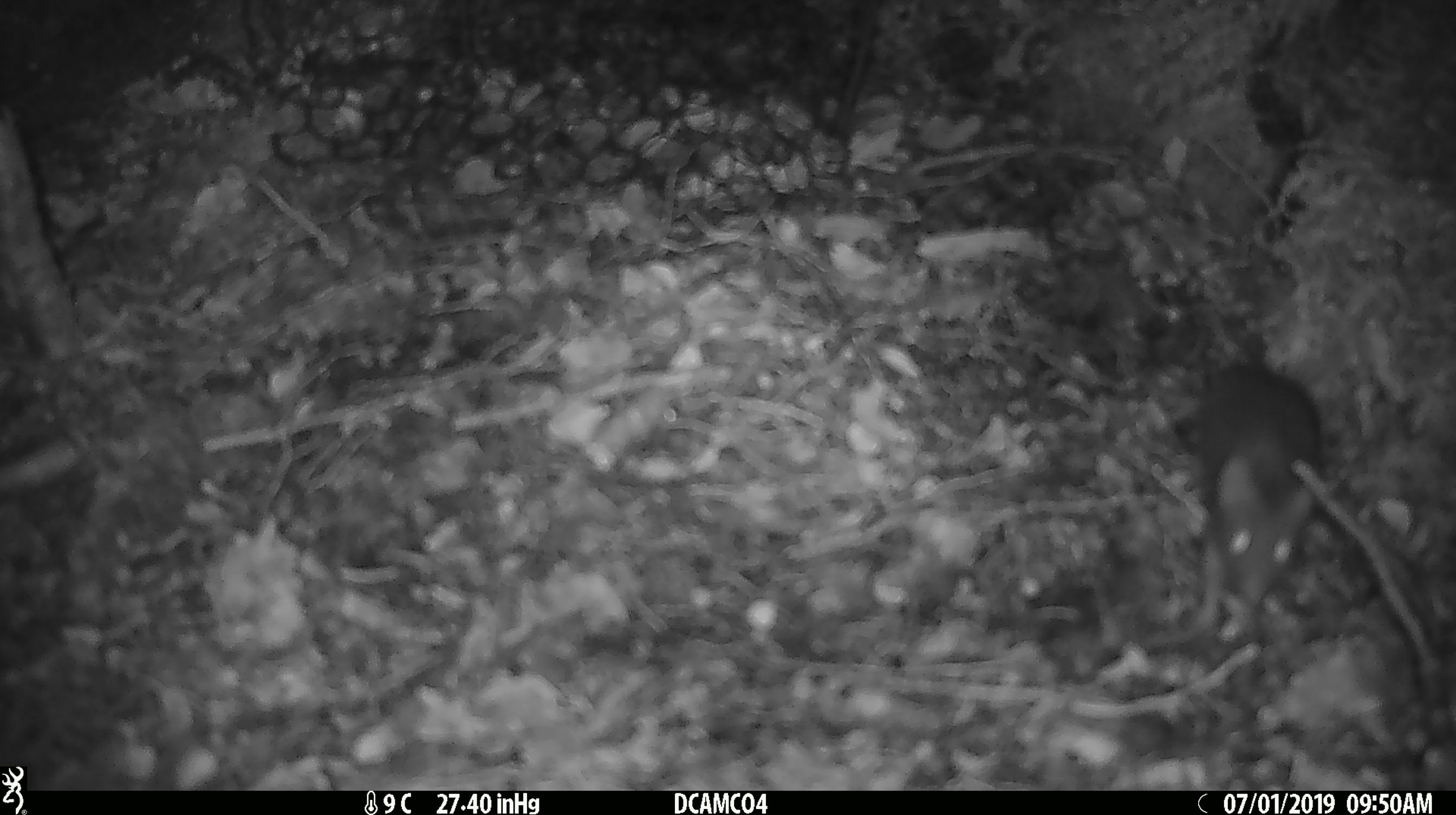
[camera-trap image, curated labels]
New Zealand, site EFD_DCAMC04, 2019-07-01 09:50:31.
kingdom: Animalia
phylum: Chordata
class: Mammalia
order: Rodentia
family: Muridae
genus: Mus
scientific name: Mus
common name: mouse